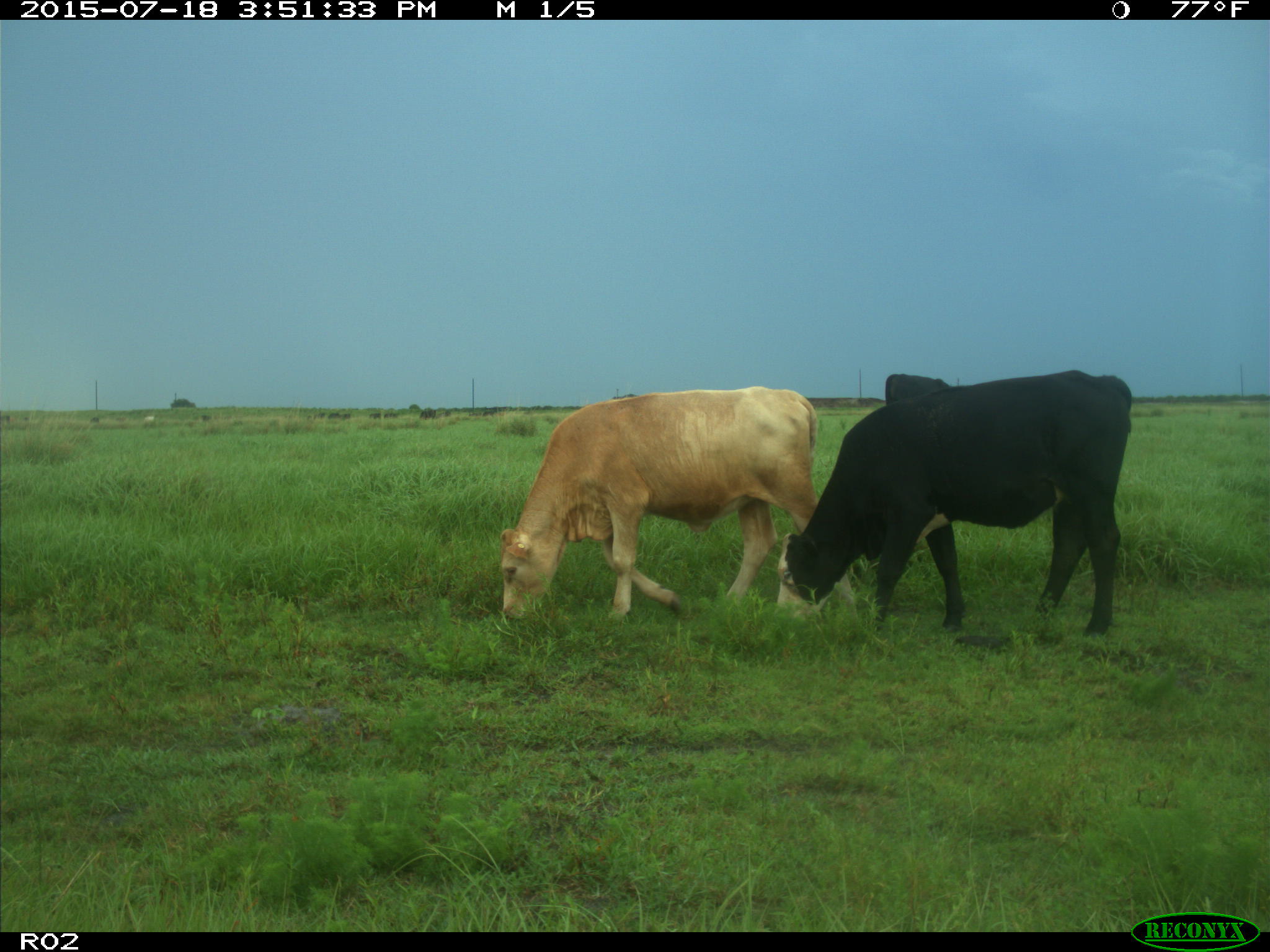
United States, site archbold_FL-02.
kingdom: Animalia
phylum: Chordata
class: Mammalia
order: Artiodactyla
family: Bovidae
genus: Bos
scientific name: Bos taurus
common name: domestic cow